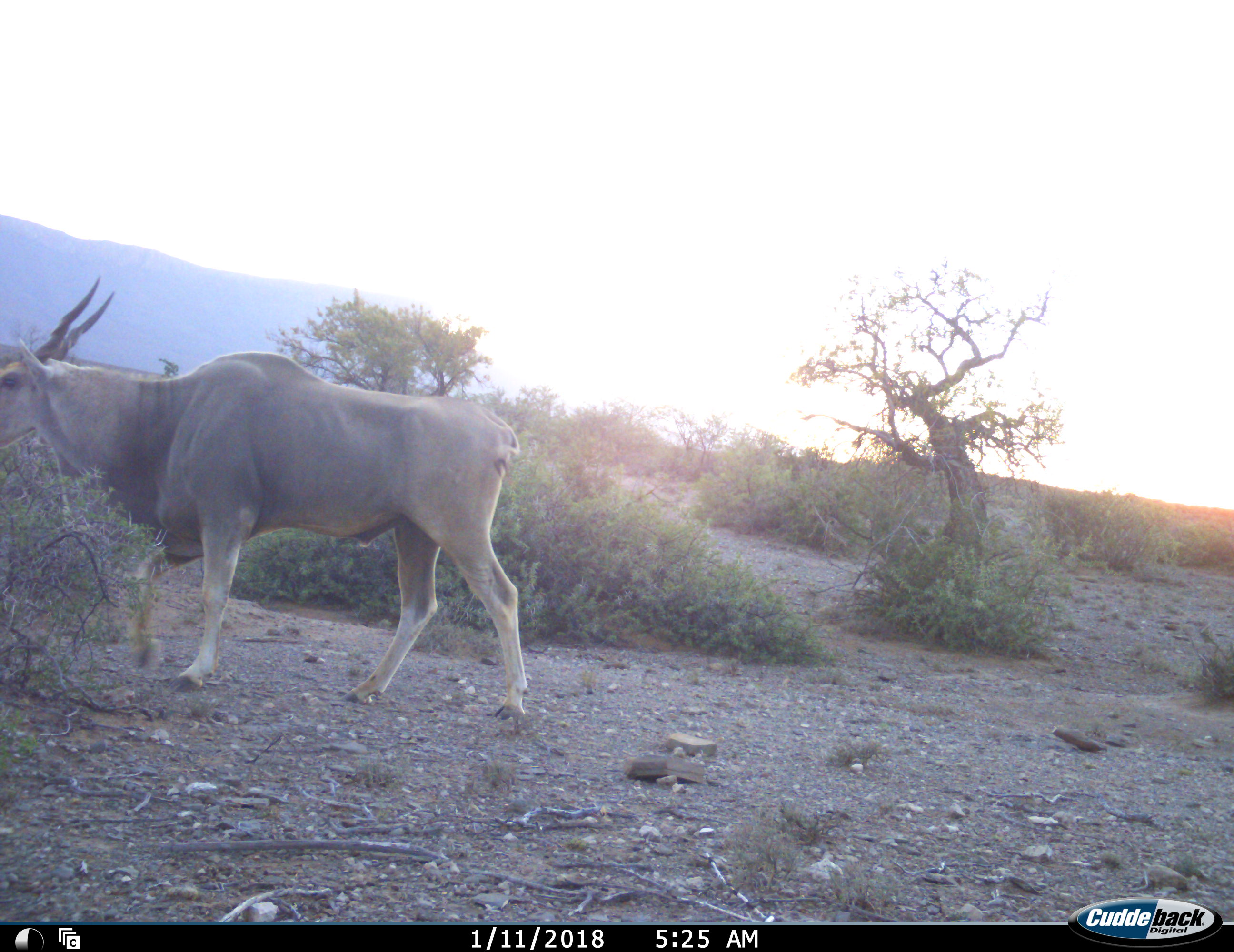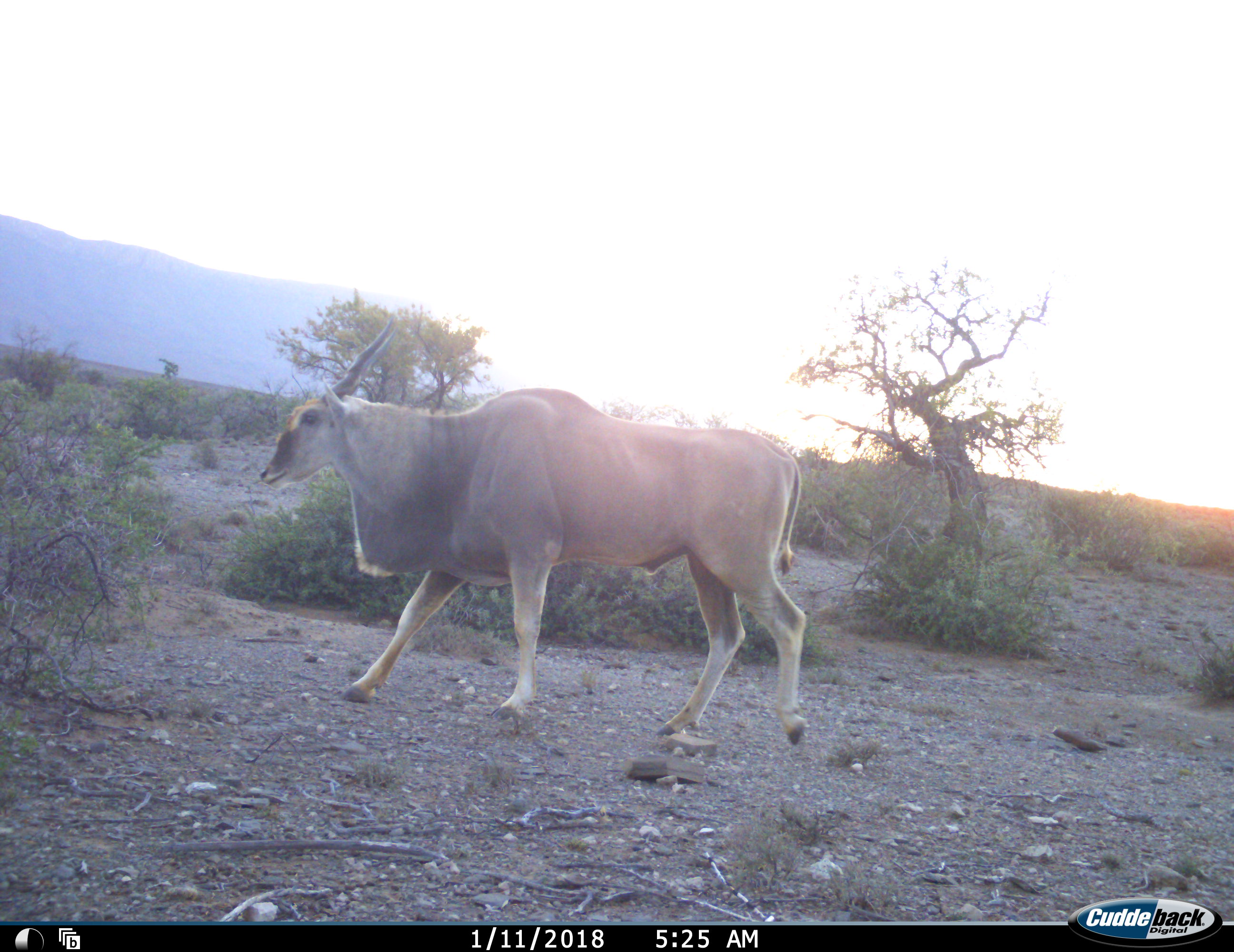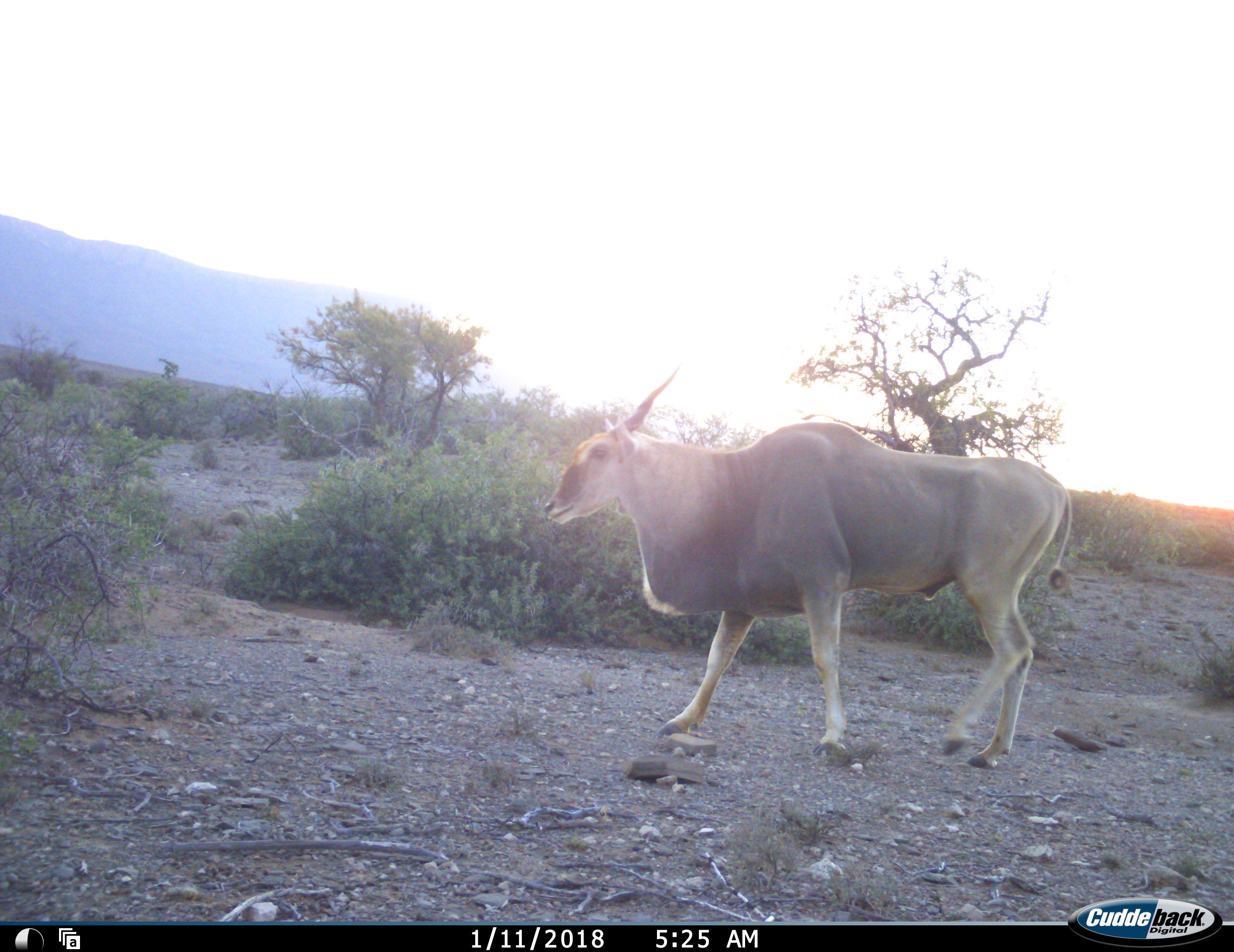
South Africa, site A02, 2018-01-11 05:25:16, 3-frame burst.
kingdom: Animalia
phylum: Chordata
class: Mammalia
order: Artiodactyla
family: Bovidae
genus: Tragelaphus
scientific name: Tragelaphus oryx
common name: eland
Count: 1.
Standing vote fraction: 10%.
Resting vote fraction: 0%.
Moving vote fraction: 90%.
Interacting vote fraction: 0%.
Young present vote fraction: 0%.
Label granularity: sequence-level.